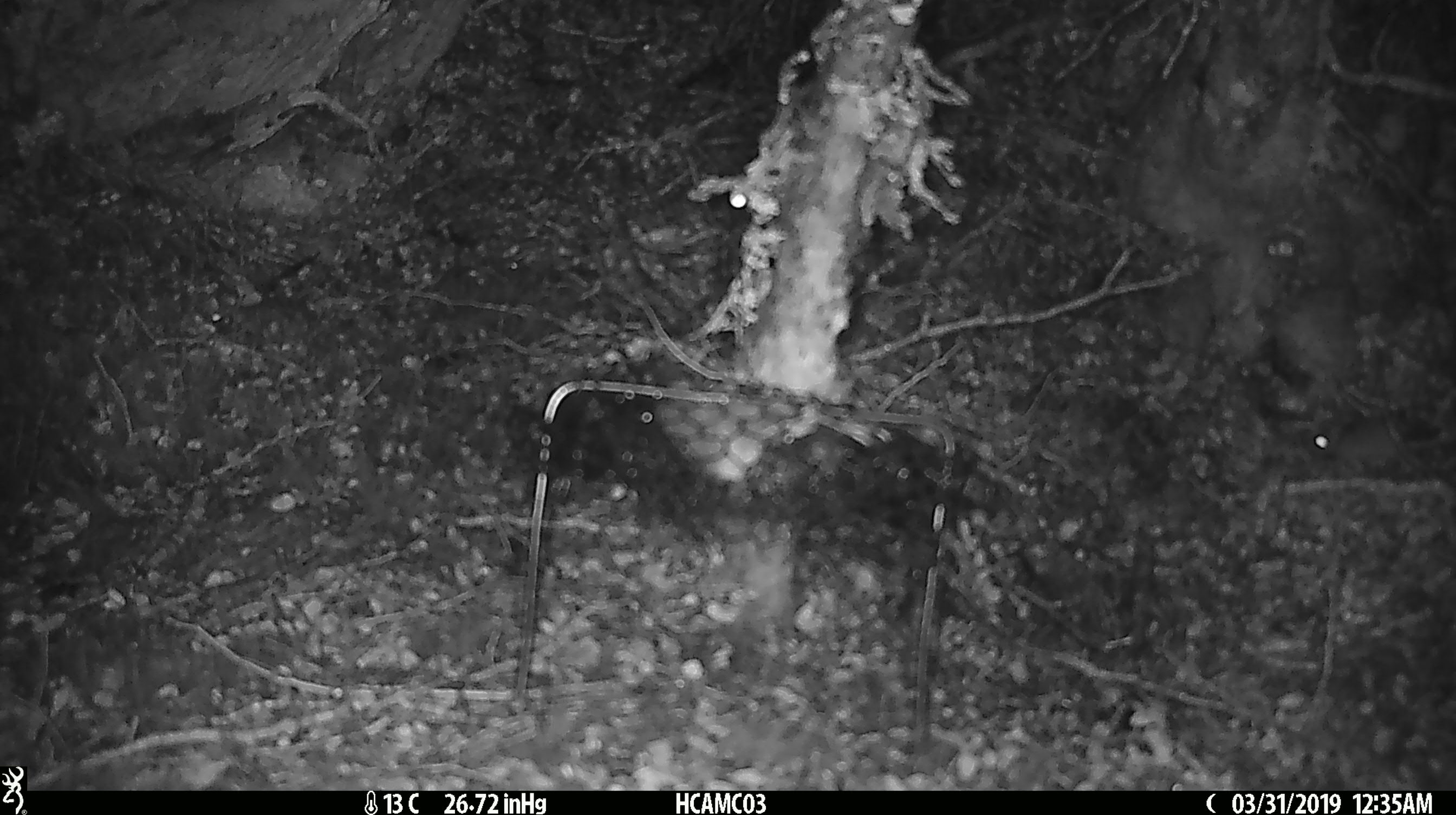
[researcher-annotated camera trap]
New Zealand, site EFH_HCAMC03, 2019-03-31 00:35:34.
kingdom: Animalia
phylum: Chordata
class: Mammalia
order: Rodentia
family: Muridae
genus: Mus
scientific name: Mus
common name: mouse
Mouse (Mus).